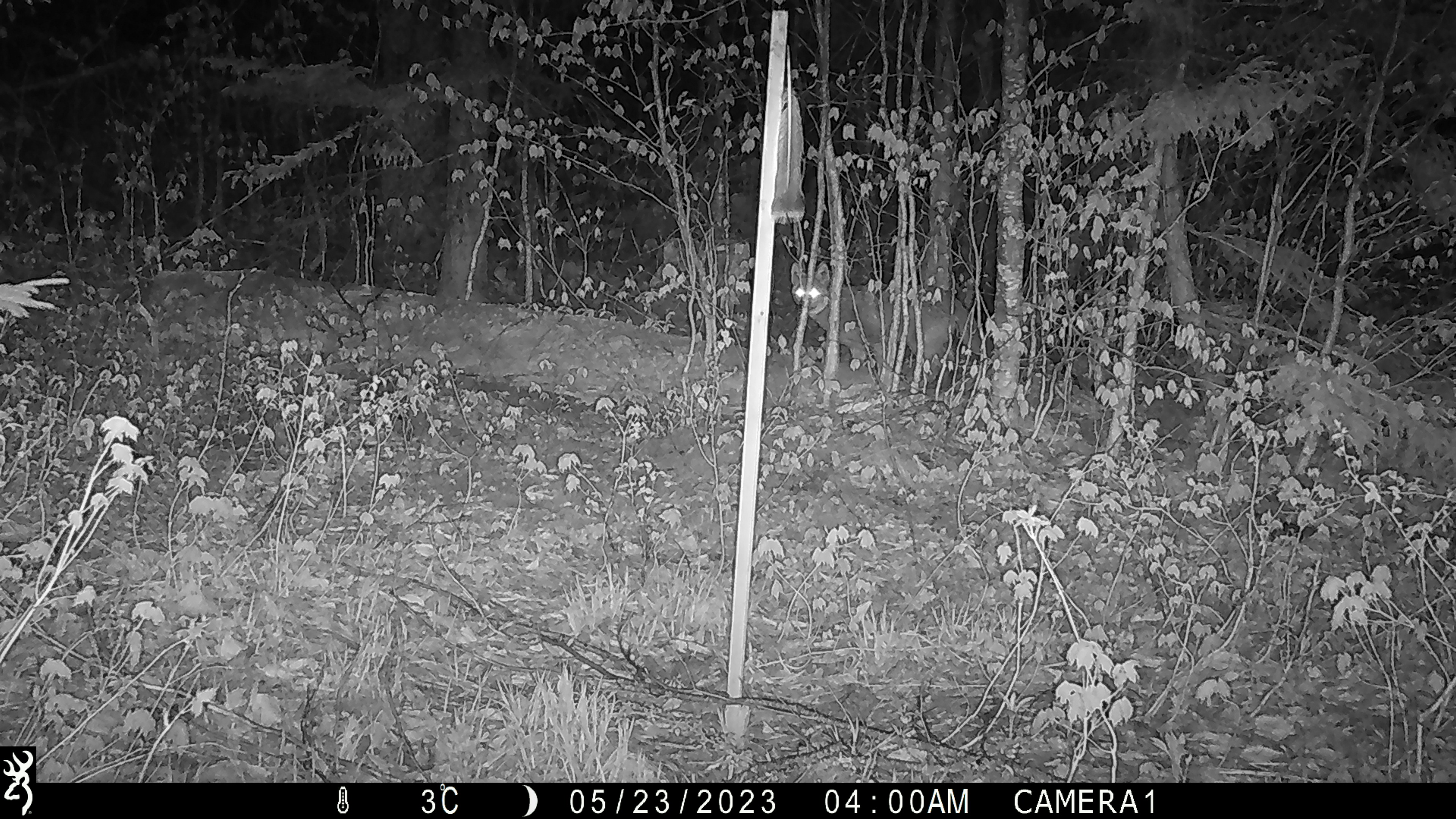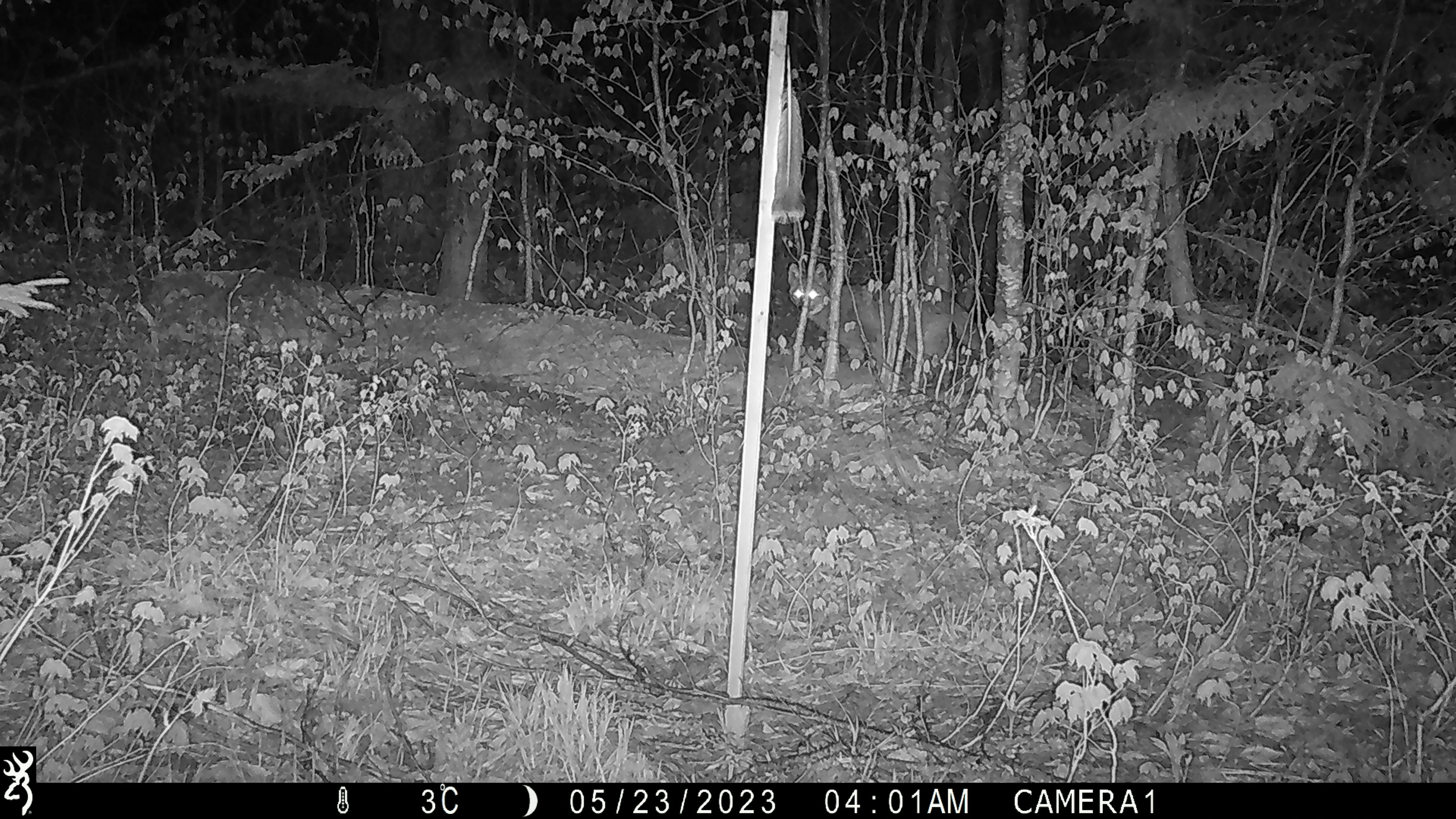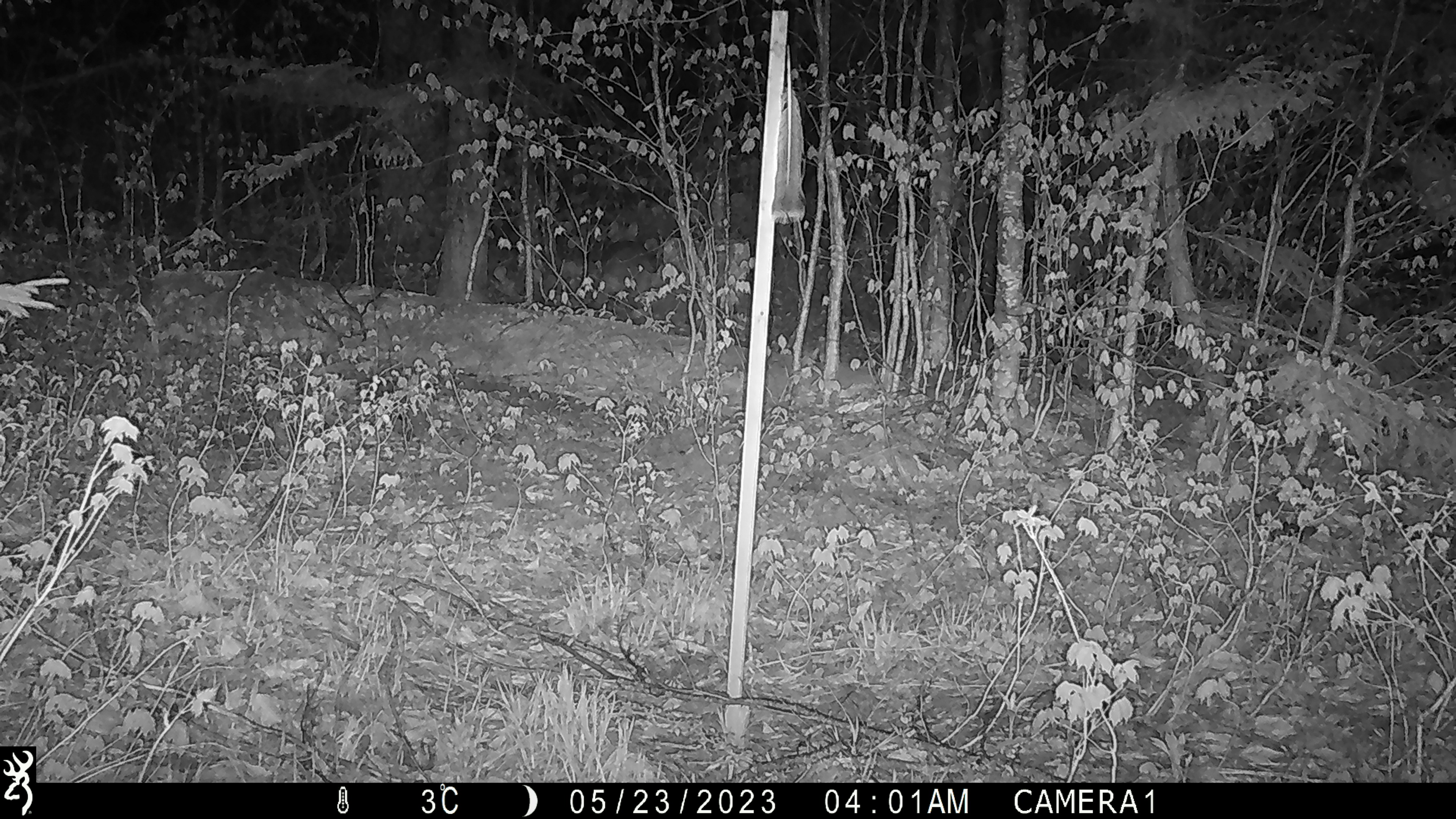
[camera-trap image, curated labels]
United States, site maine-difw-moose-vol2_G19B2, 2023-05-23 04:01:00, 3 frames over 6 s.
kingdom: Animalia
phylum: Chordata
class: Mammalia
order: Carnivora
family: Canidae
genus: Canis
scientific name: Canis latrans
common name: coyote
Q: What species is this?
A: Coyote (Canis latrans).